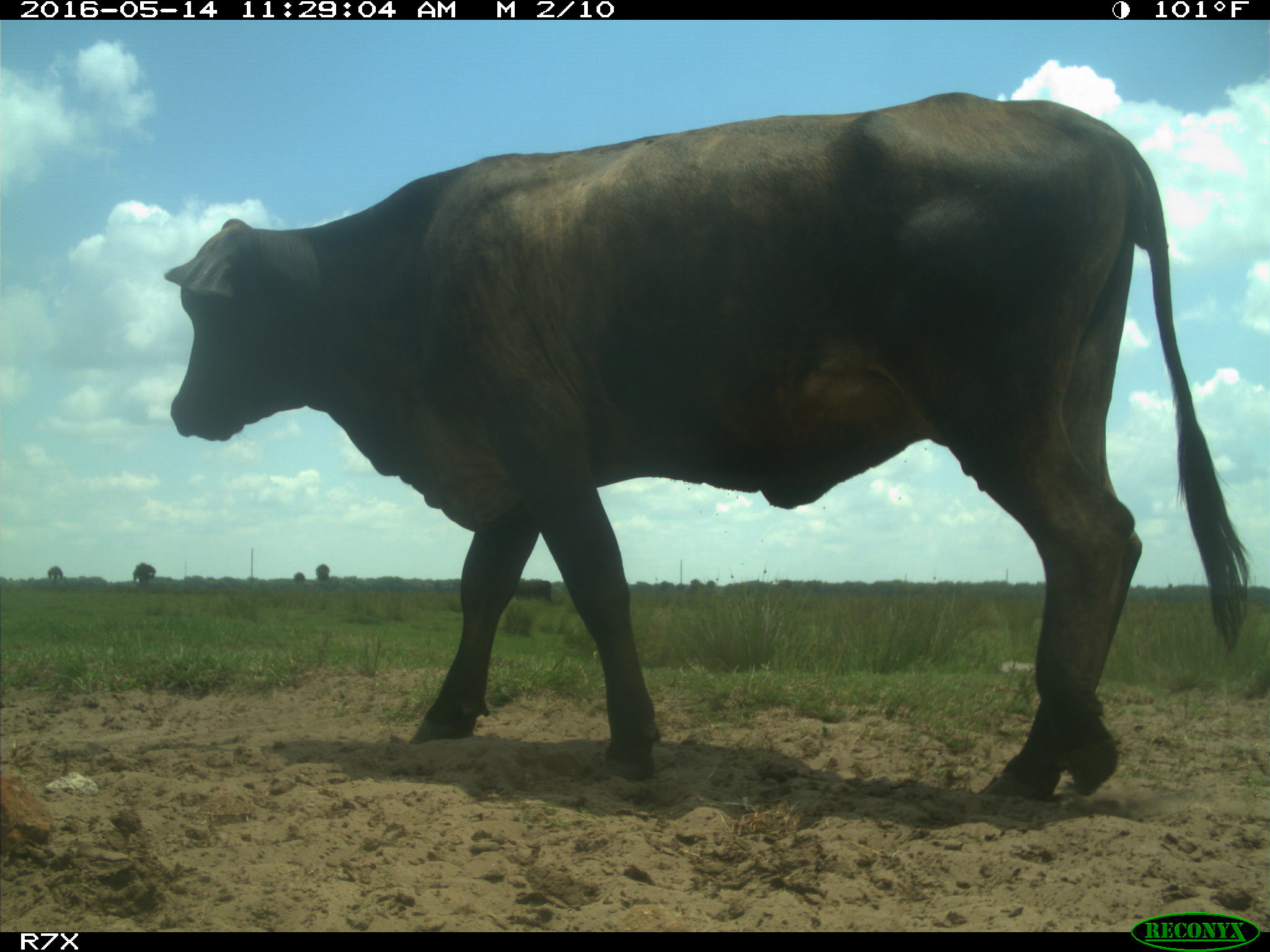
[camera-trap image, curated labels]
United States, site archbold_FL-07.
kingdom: Animalia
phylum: Chordata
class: Mammalia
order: Artiodactyla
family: Bovidae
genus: Bos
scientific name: Bos taurus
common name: domestic cow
Bos taurus (domestic cow).